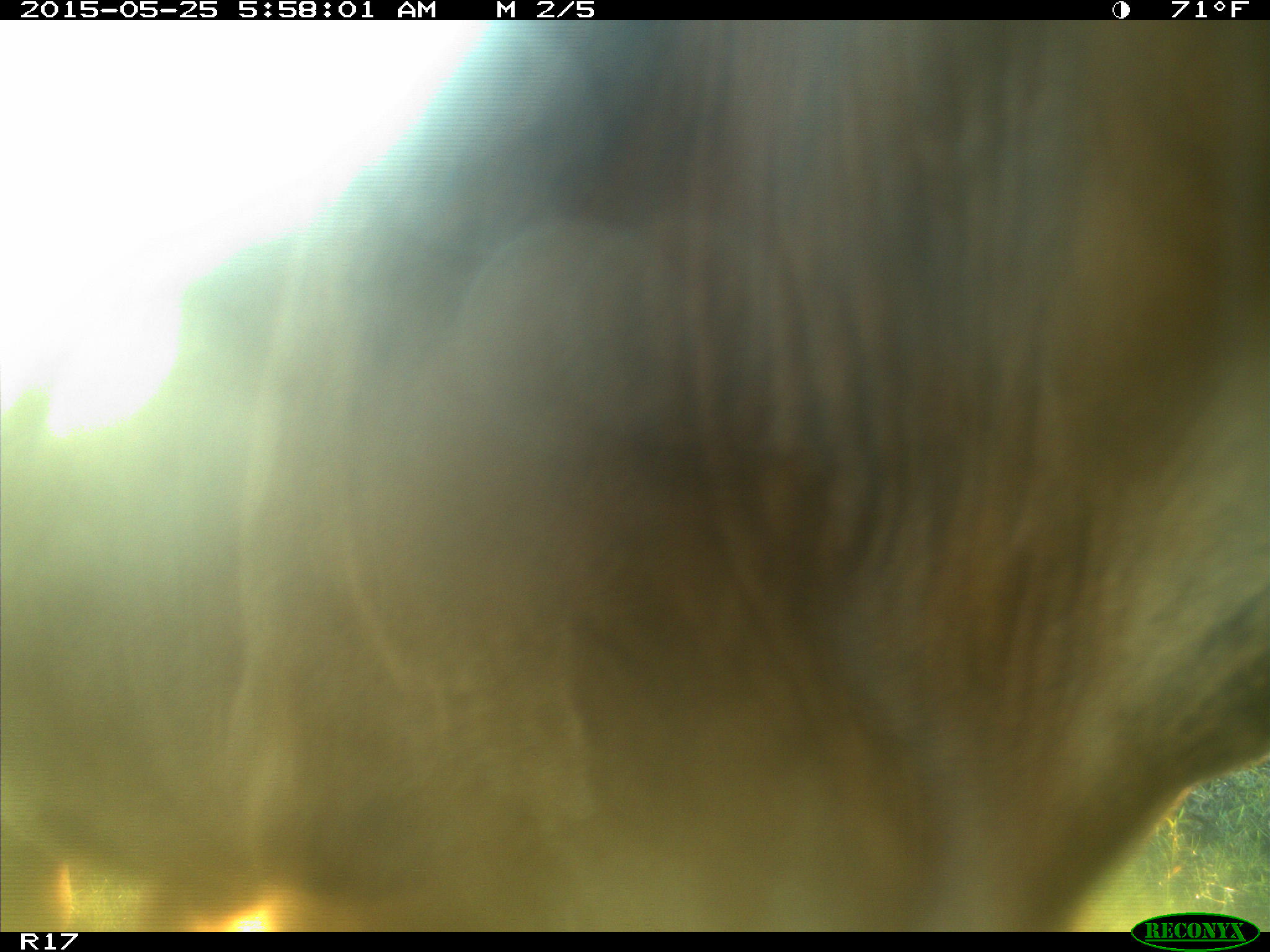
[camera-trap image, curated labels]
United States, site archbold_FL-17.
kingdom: Animalia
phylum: Chordata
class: Mammalia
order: Artiodactyla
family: Bovidae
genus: Bos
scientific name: Bos taurus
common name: domestic cow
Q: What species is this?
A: Bos taurus (domestic cow).